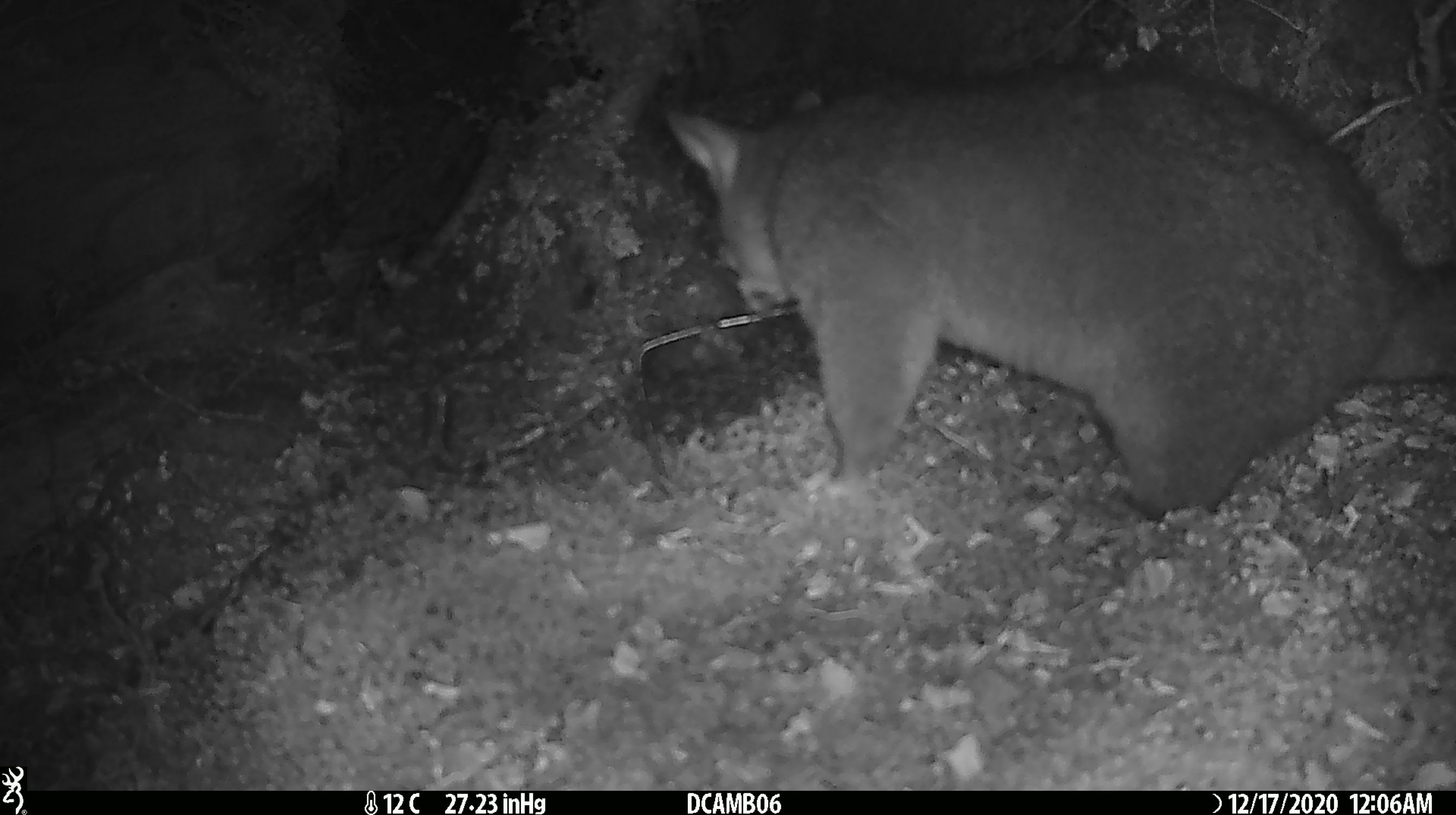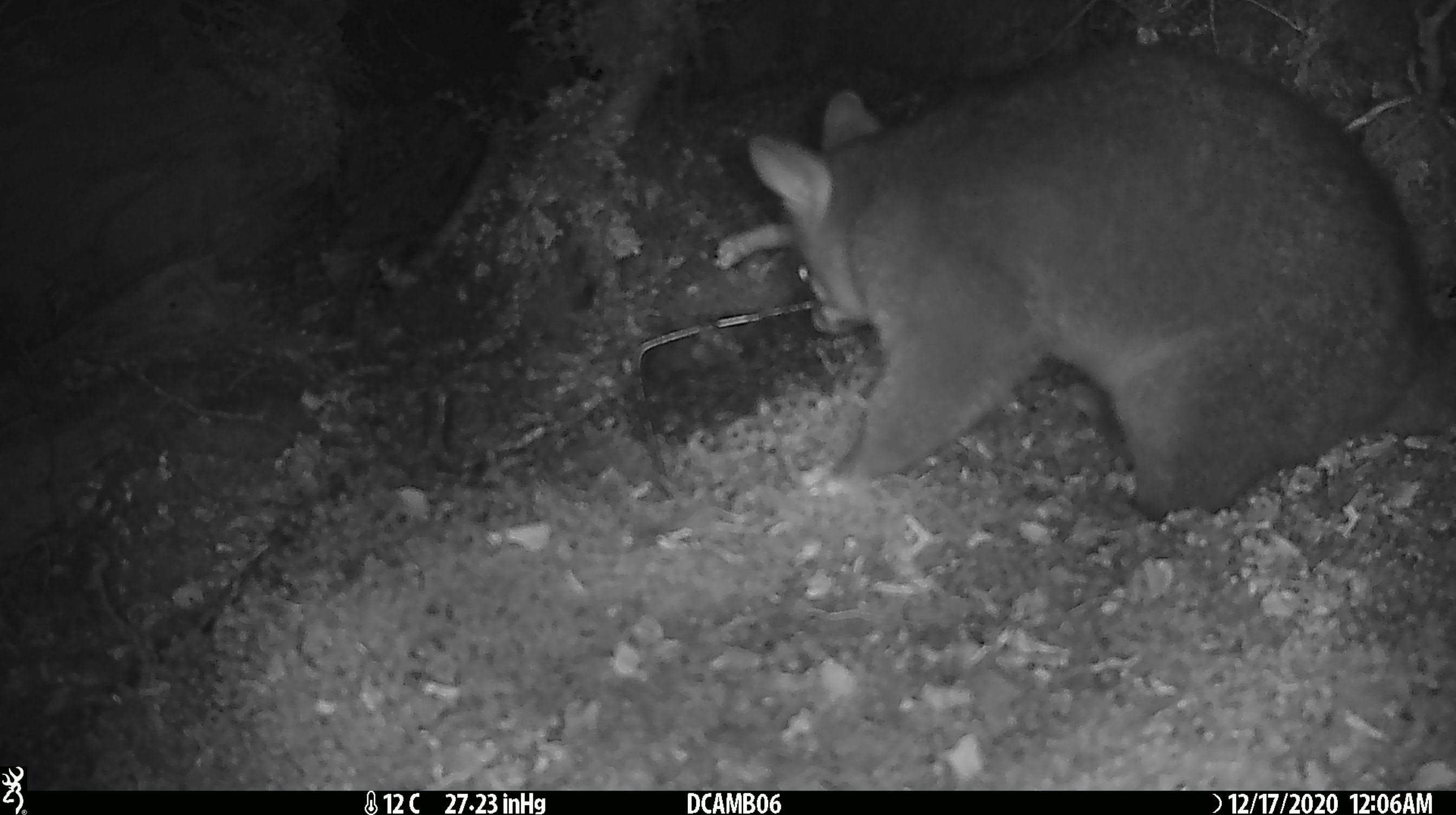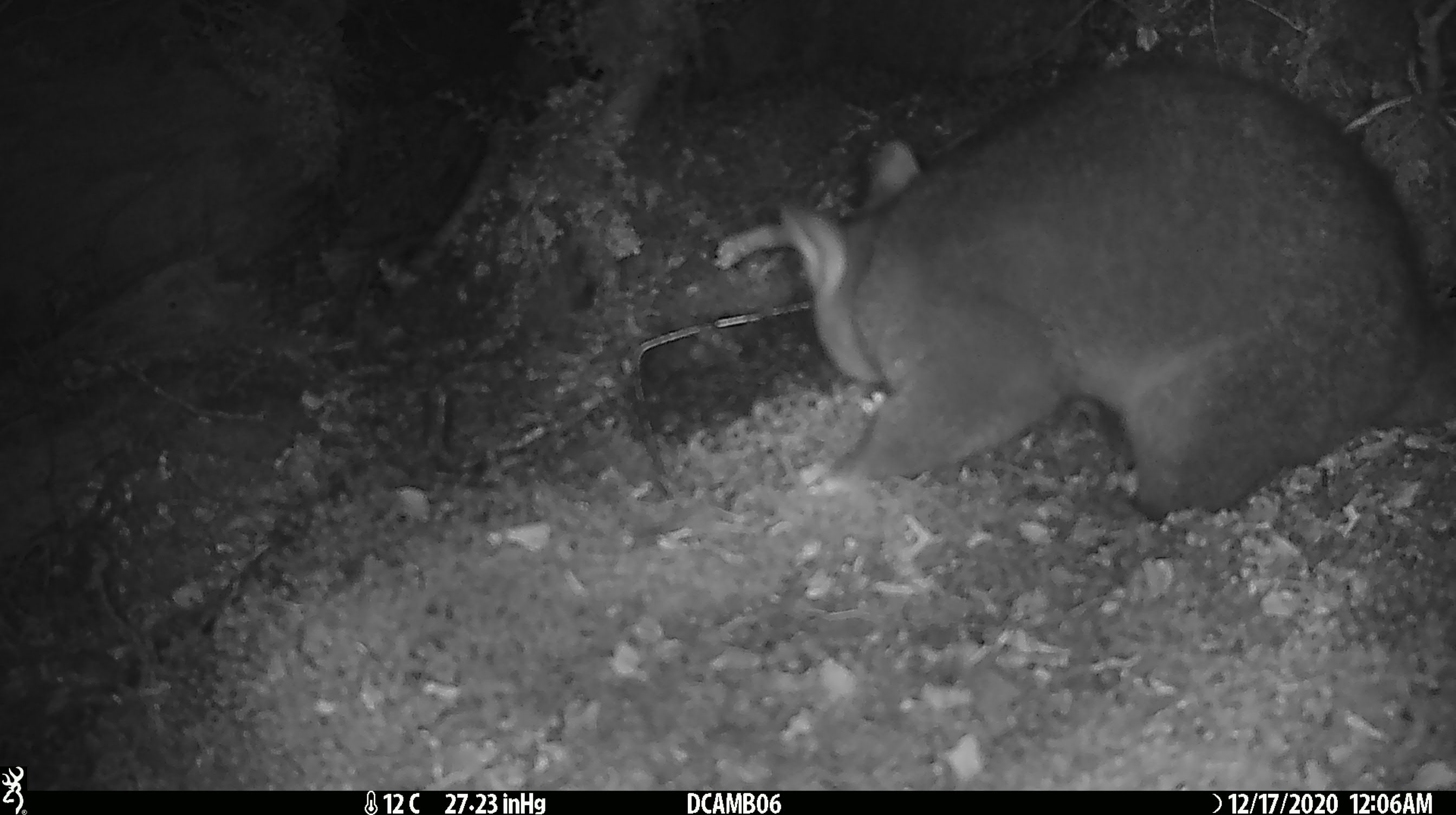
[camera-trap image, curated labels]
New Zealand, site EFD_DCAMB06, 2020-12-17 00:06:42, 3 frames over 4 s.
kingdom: Animalia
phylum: Chordata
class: Mammalia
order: Diprotodontia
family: Phalangeridae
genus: Trichosurus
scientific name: Trichosurus vulpecula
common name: common brushtail possum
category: possum